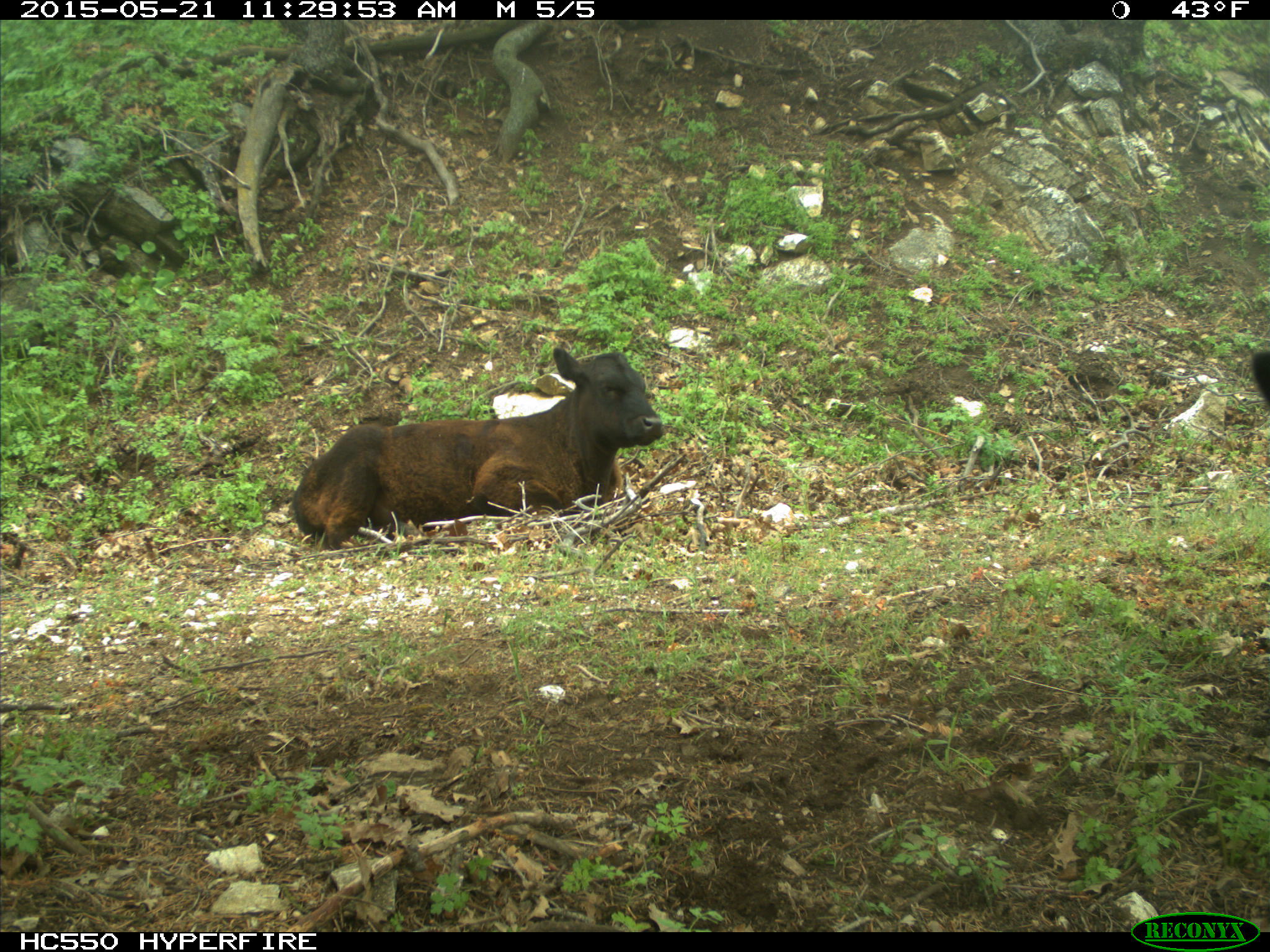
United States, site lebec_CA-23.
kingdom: Animalia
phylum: Chordata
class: Mammalia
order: Artiodactyla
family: Bovidae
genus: Bos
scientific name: Bos taurus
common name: domestic cow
Bos taurus (domestic cow).